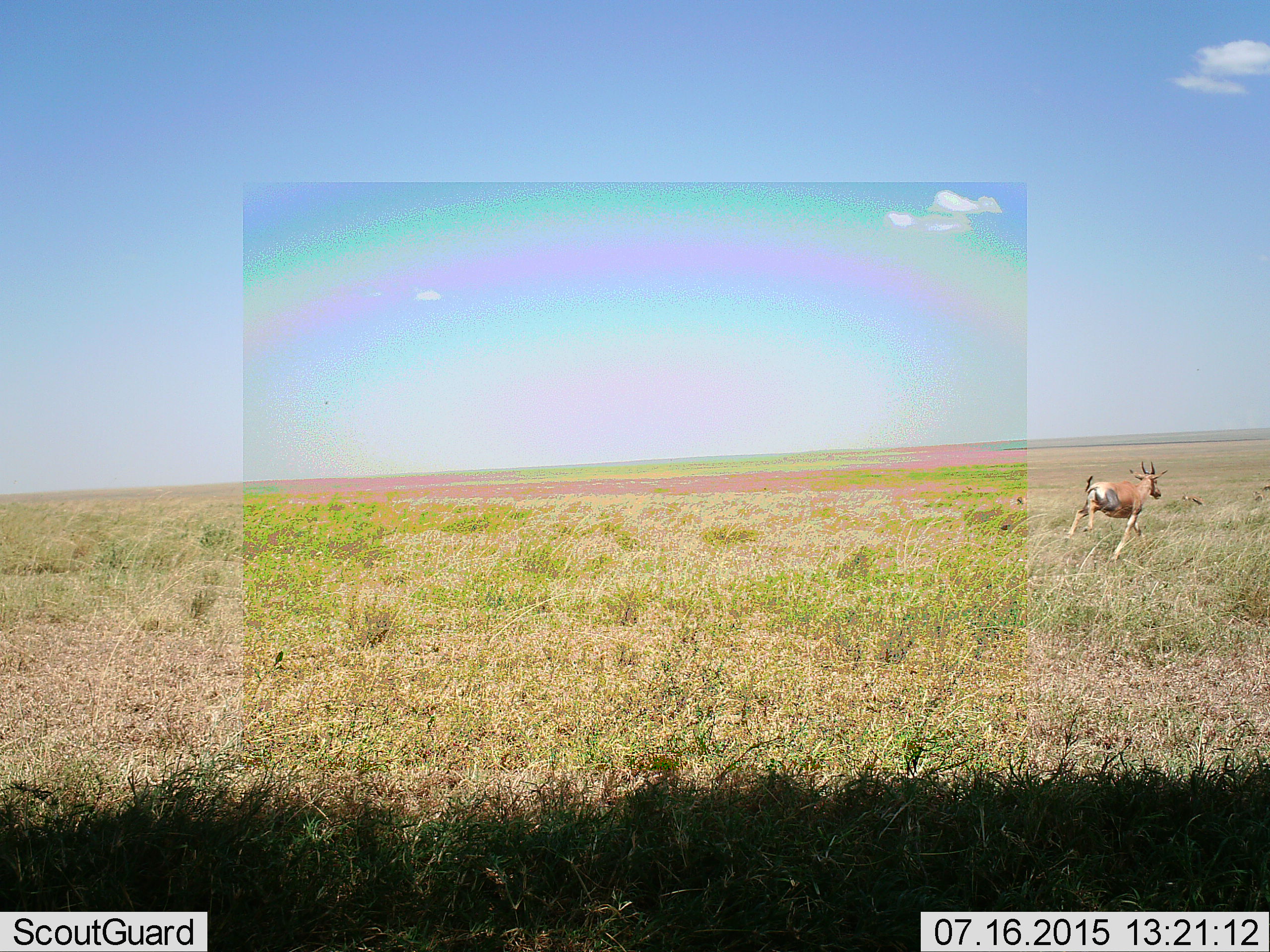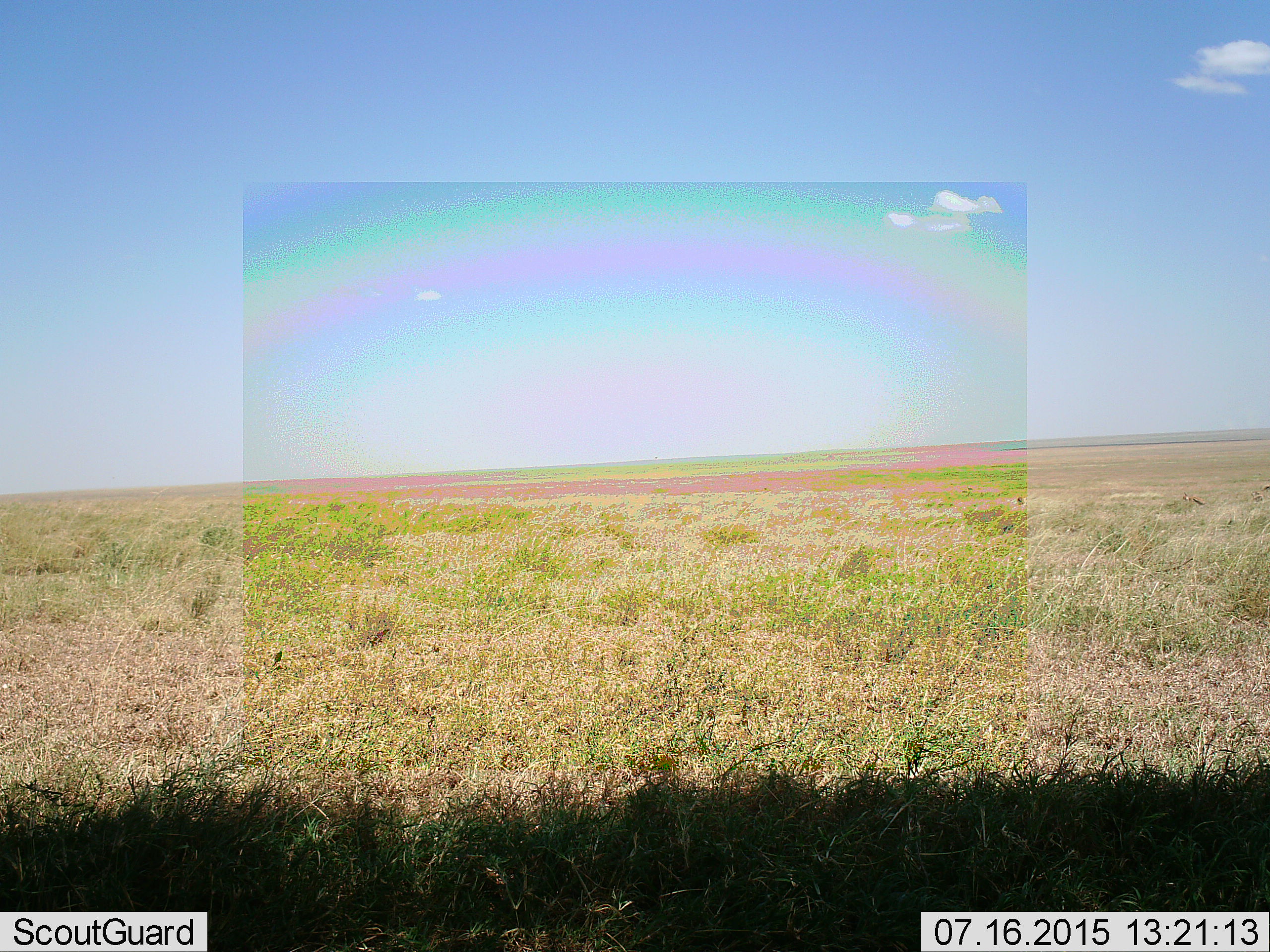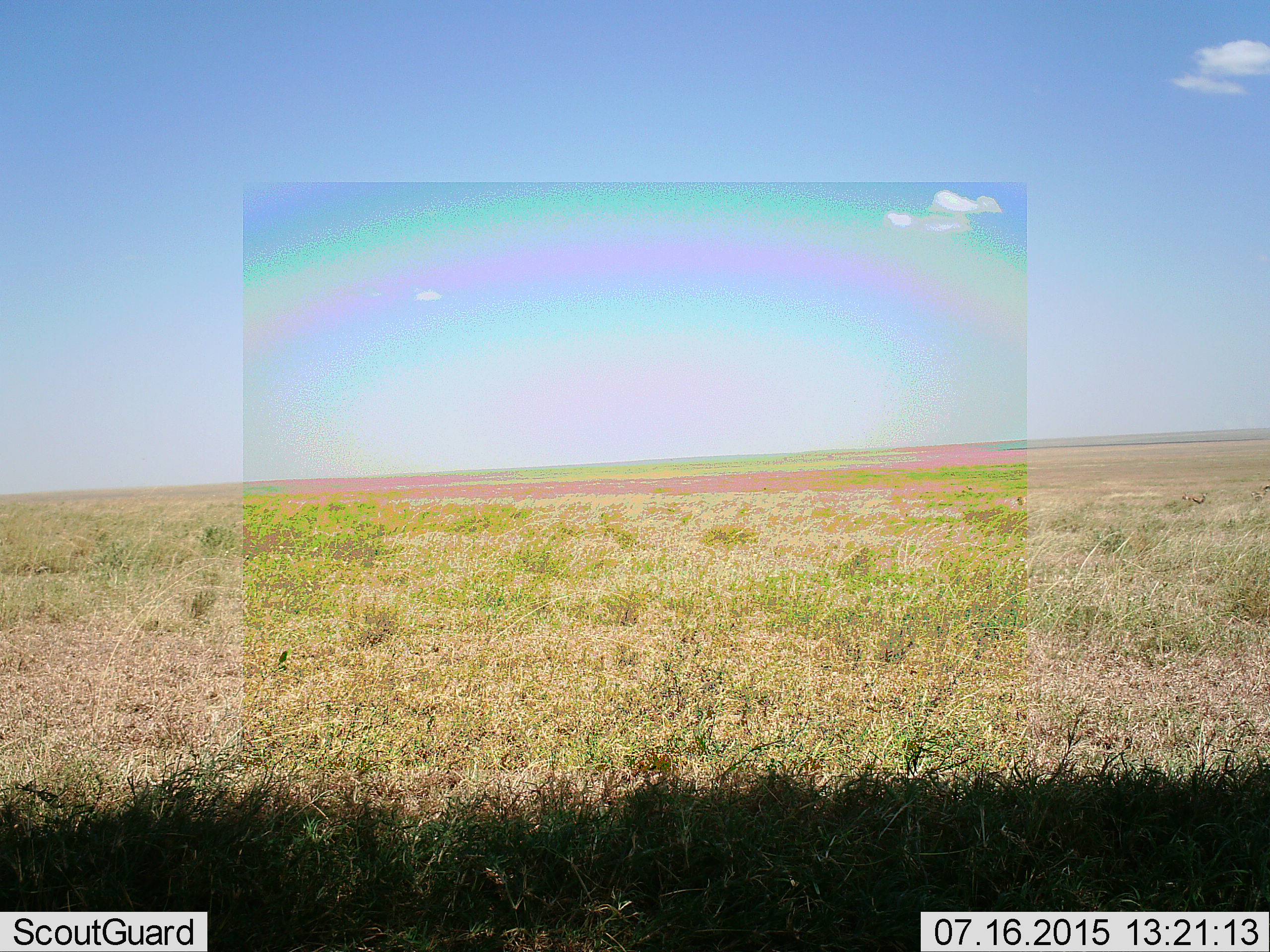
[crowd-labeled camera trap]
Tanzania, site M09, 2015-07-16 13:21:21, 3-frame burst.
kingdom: Animalia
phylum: Chordata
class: Mammalia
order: Artiodactyla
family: Bovidae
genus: Nanger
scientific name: Nanger granti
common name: grant's gazelle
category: gazellegrants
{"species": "gazellegrants (grant's gazelle) (Nanger granti)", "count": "1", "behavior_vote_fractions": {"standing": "0%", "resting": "0%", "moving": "100%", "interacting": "0%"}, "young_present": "0%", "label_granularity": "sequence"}